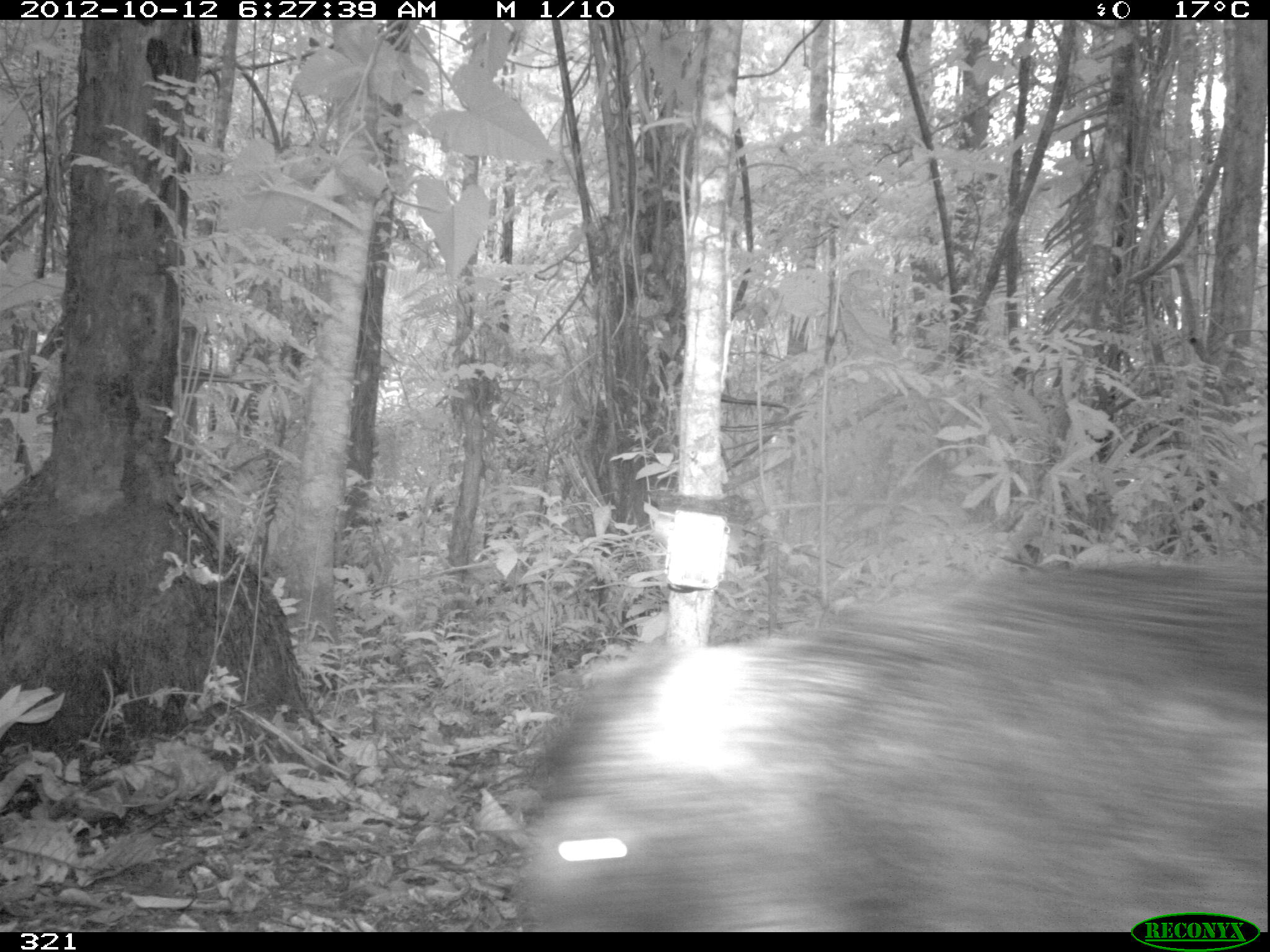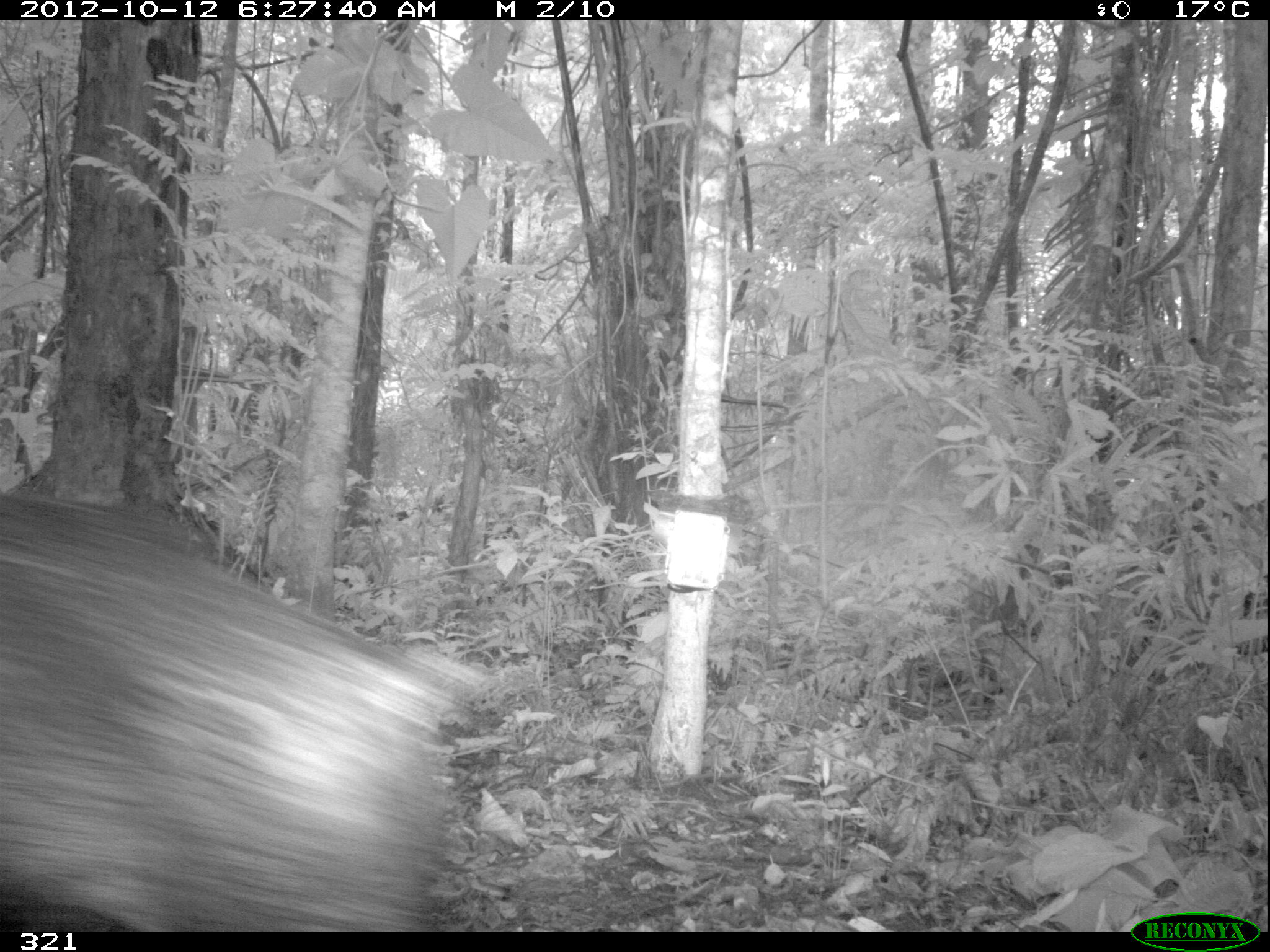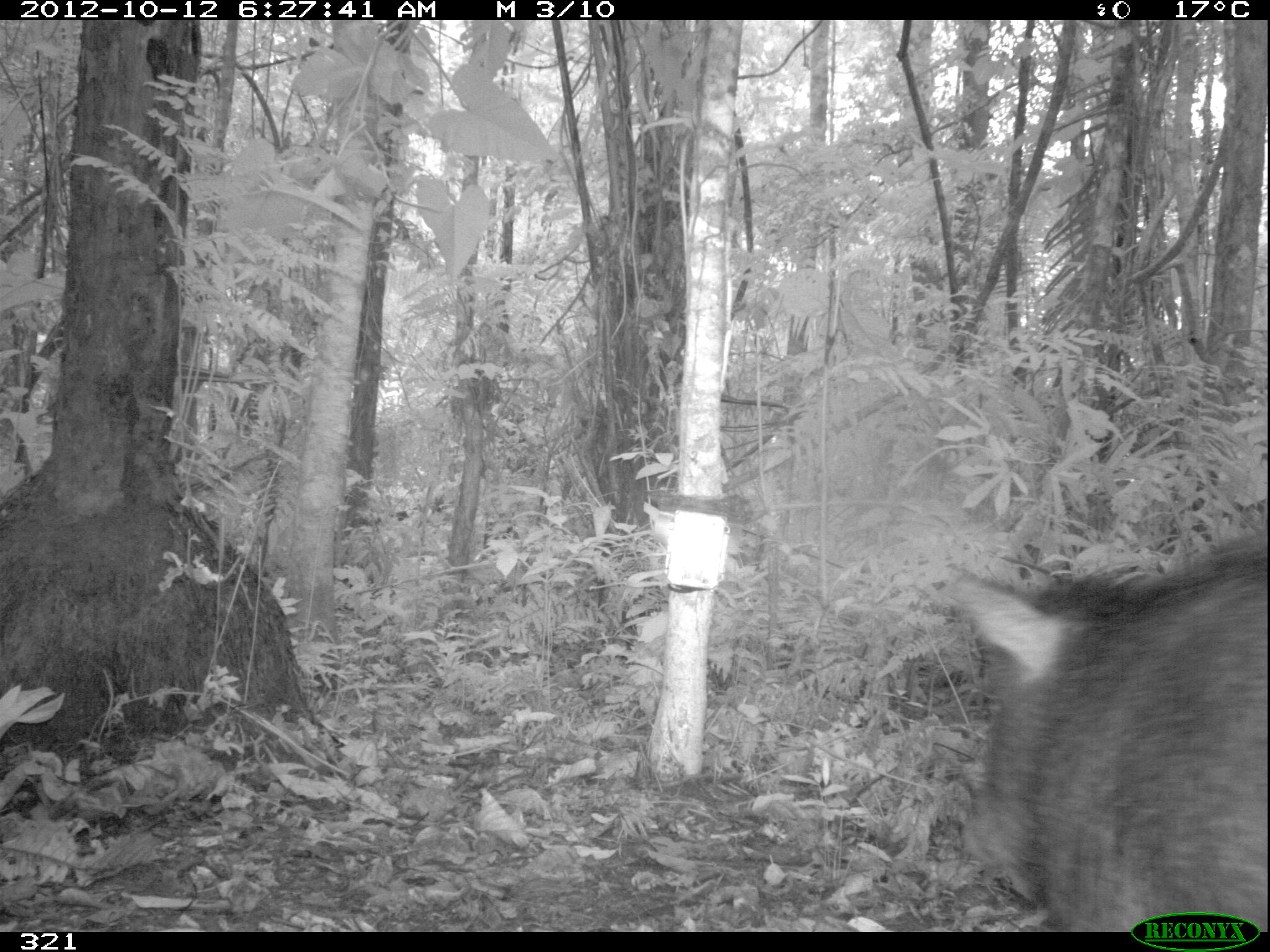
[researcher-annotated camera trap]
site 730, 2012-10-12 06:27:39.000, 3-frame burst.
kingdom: Animalia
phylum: Chordata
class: Mammalia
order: Artiodactyla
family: Tayassuidae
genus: Tayassu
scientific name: Tayassu pecari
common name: white-lipped peccary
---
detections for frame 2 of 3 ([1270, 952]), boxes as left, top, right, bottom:
tayassu pecari: 0, 491, 480, 932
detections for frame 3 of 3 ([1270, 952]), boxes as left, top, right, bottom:
tayassu pecari: 940, 528, 1267, 931